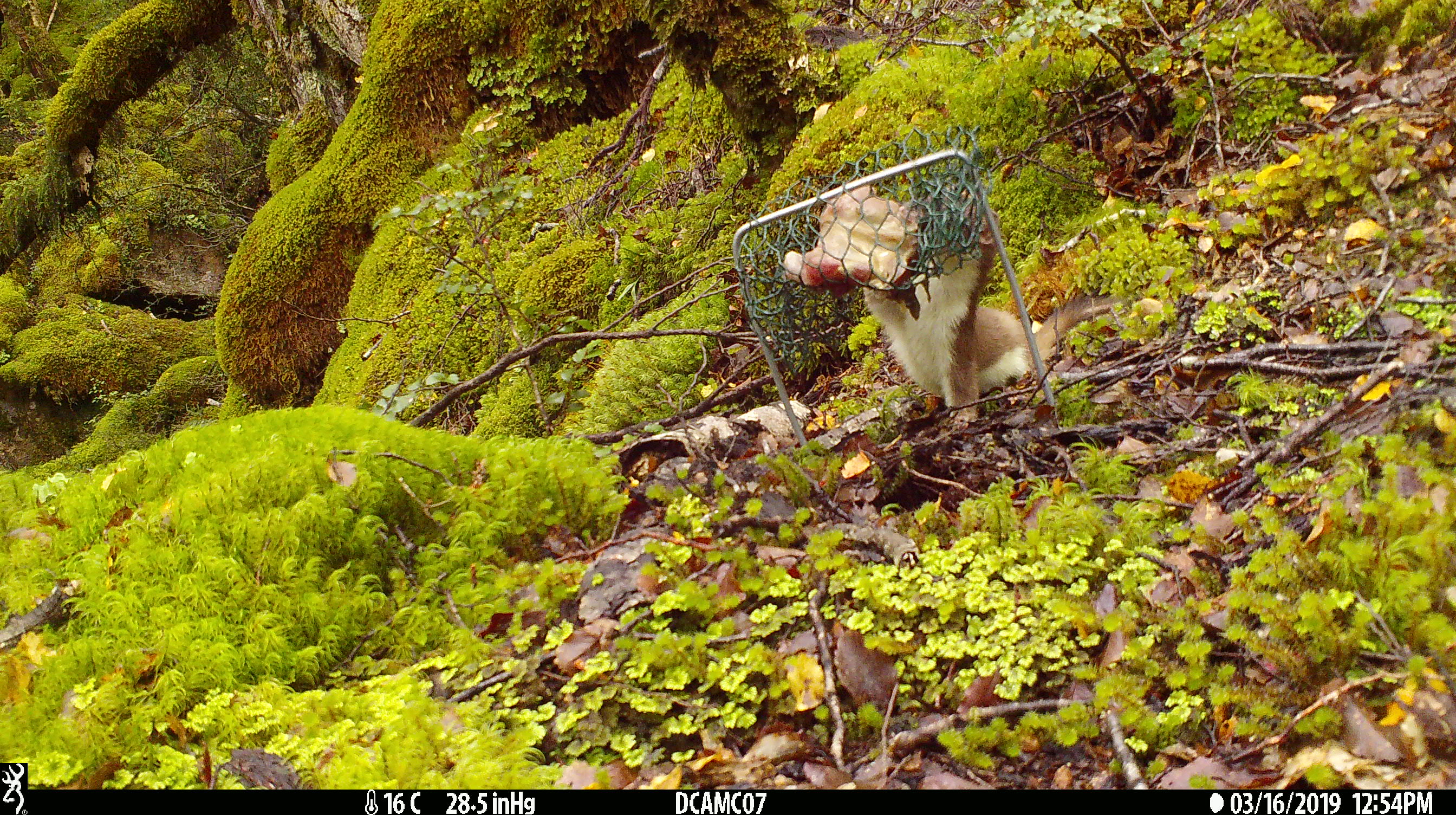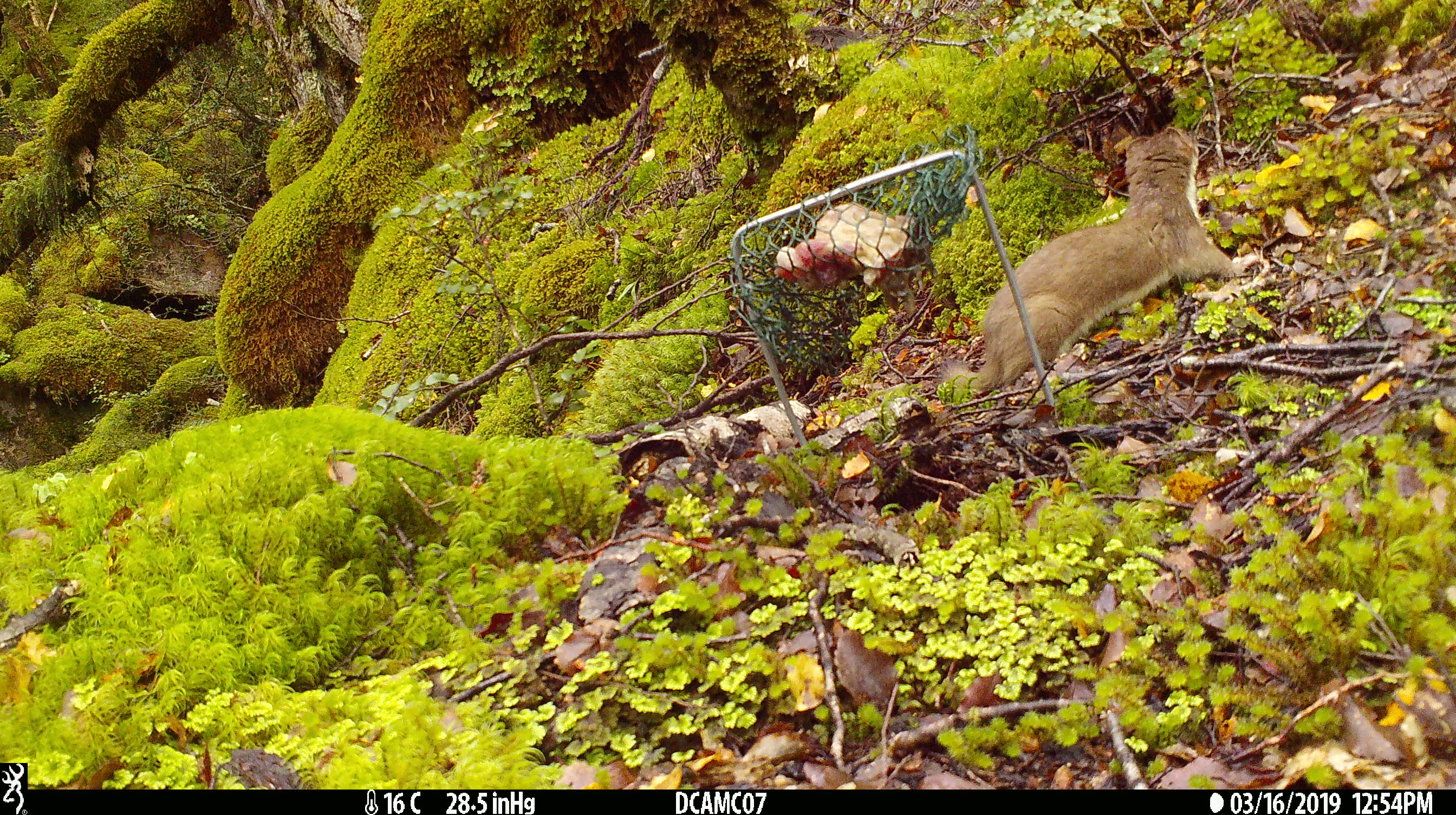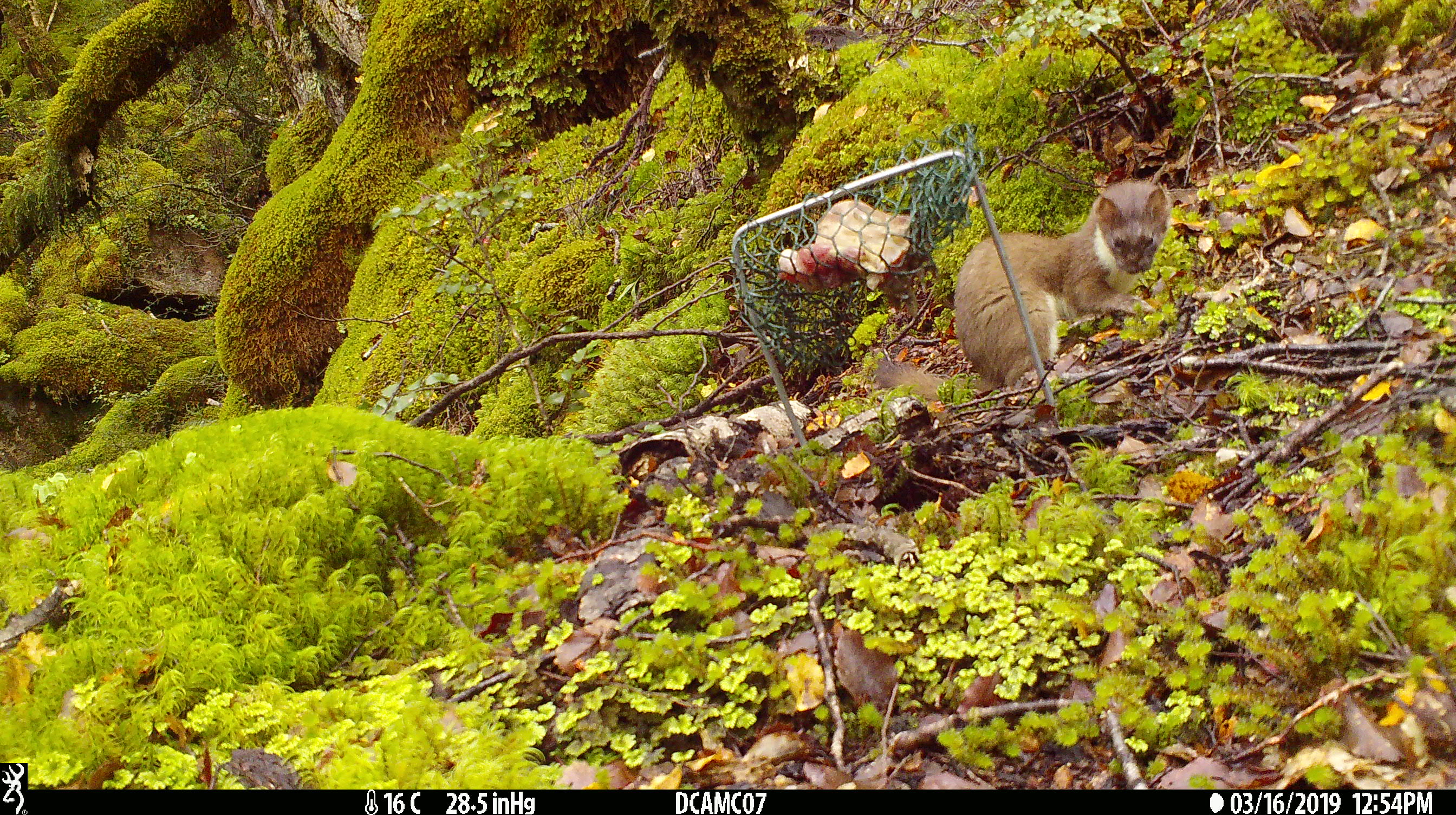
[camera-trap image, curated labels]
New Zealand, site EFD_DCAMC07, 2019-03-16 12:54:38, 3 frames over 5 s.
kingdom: Animalia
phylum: Chordata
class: Mammalia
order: Carnivora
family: Mustelidae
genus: Mustela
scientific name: Mustela erminea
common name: stoat